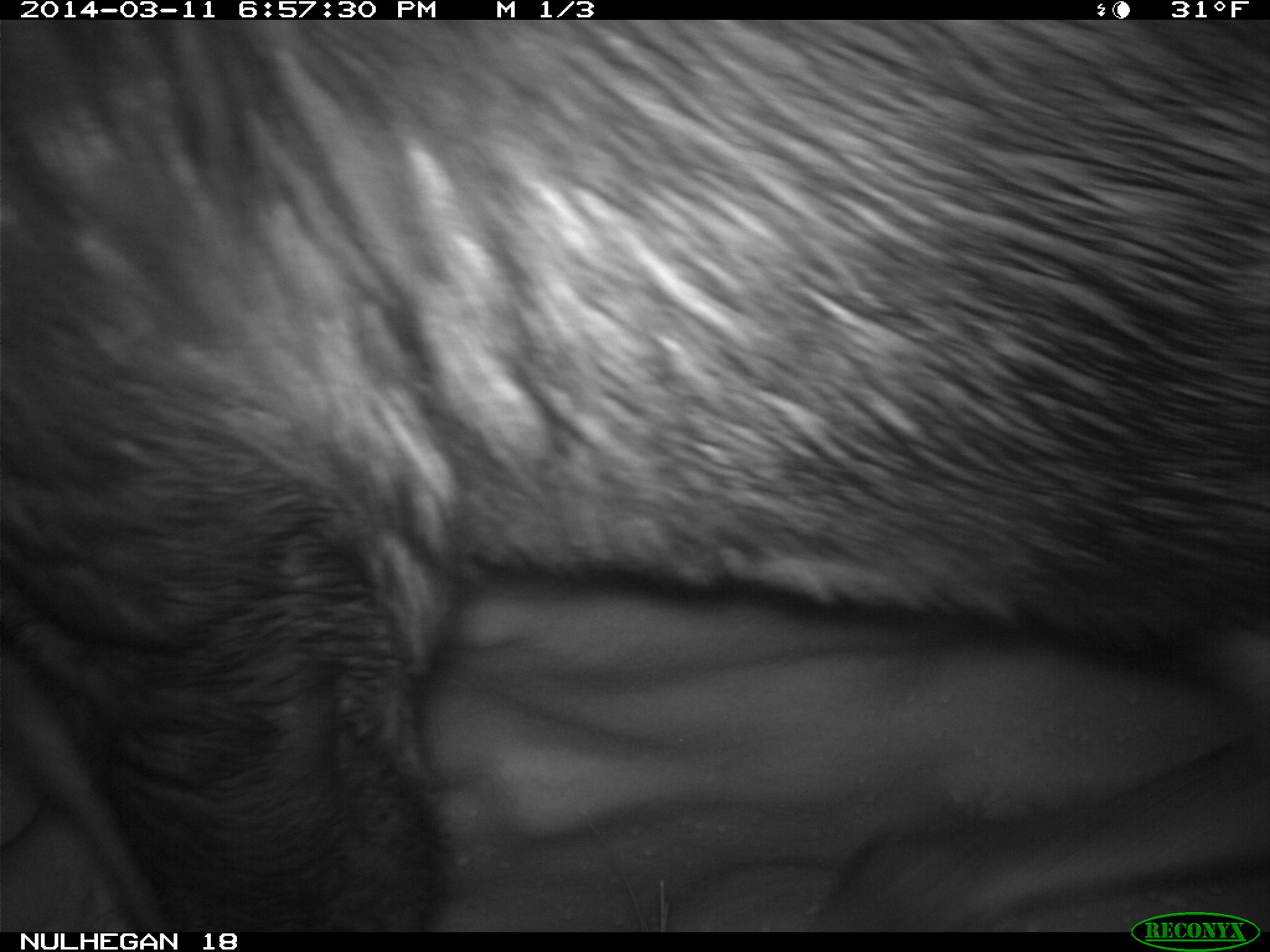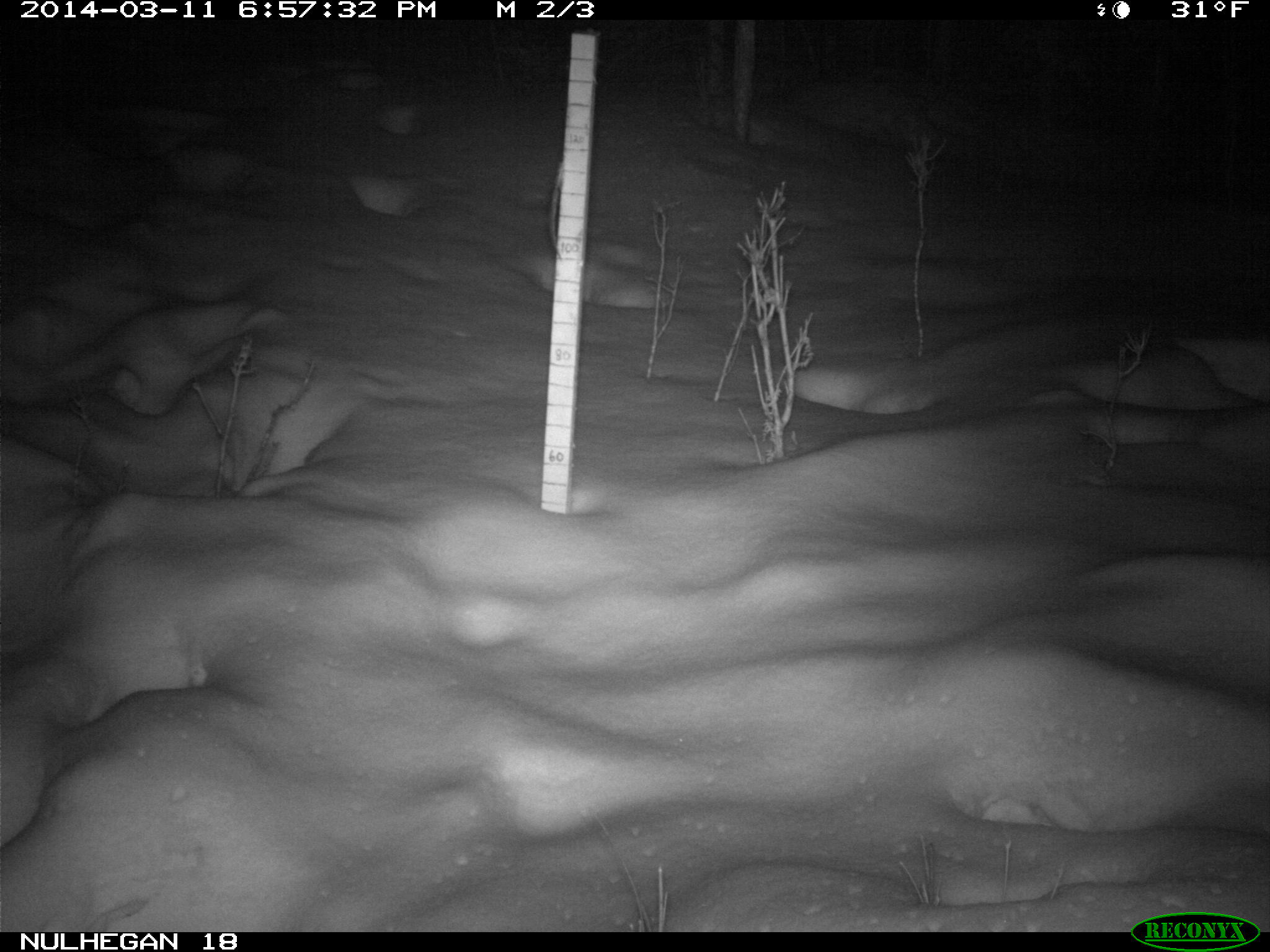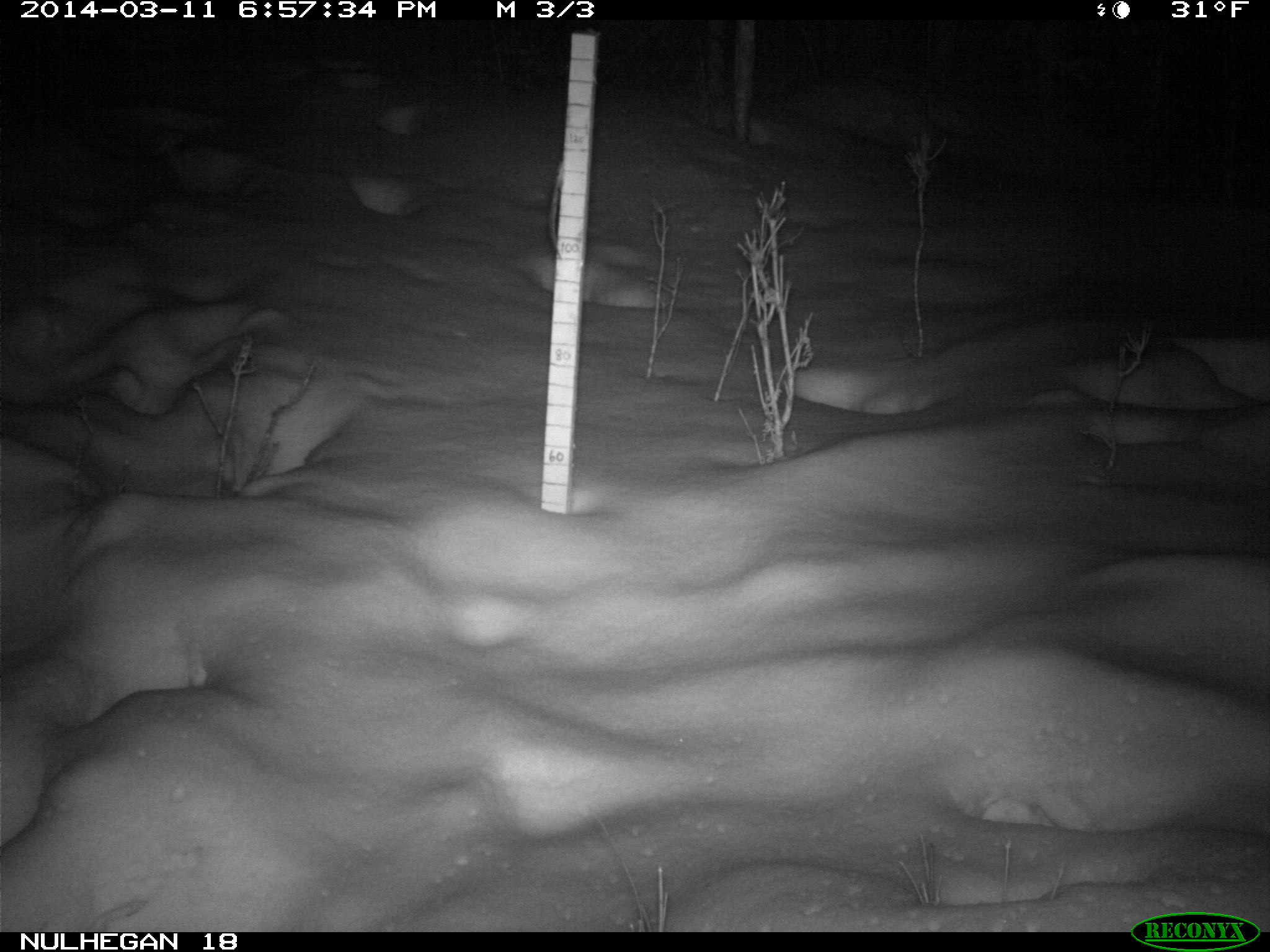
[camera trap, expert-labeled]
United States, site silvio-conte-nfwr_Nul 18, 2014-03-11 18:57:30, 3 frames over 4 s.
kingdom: Animalia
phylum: Chordata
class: Mammalia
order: Artiodactyla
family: Cervidae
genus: Alces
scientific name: Alces alces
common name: moose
Moose (Alces alces).